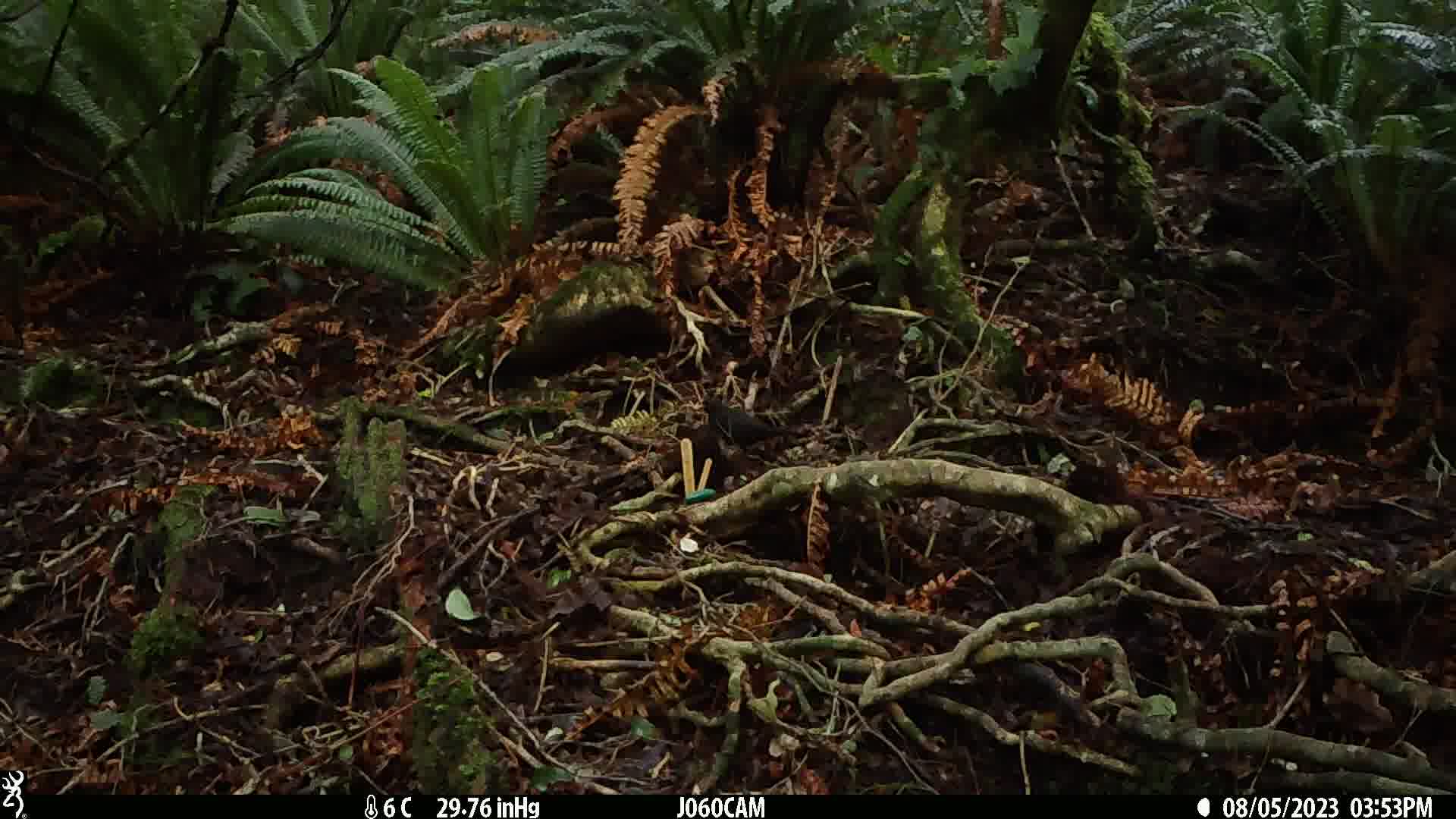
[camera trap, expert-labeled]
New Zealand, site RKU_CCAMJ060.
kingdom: Animalia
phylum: Chordata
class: Aves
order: Passeriformes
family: Turdidae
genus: Turdus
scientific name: Turdus merula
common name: eurasian blackbird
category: blackbird